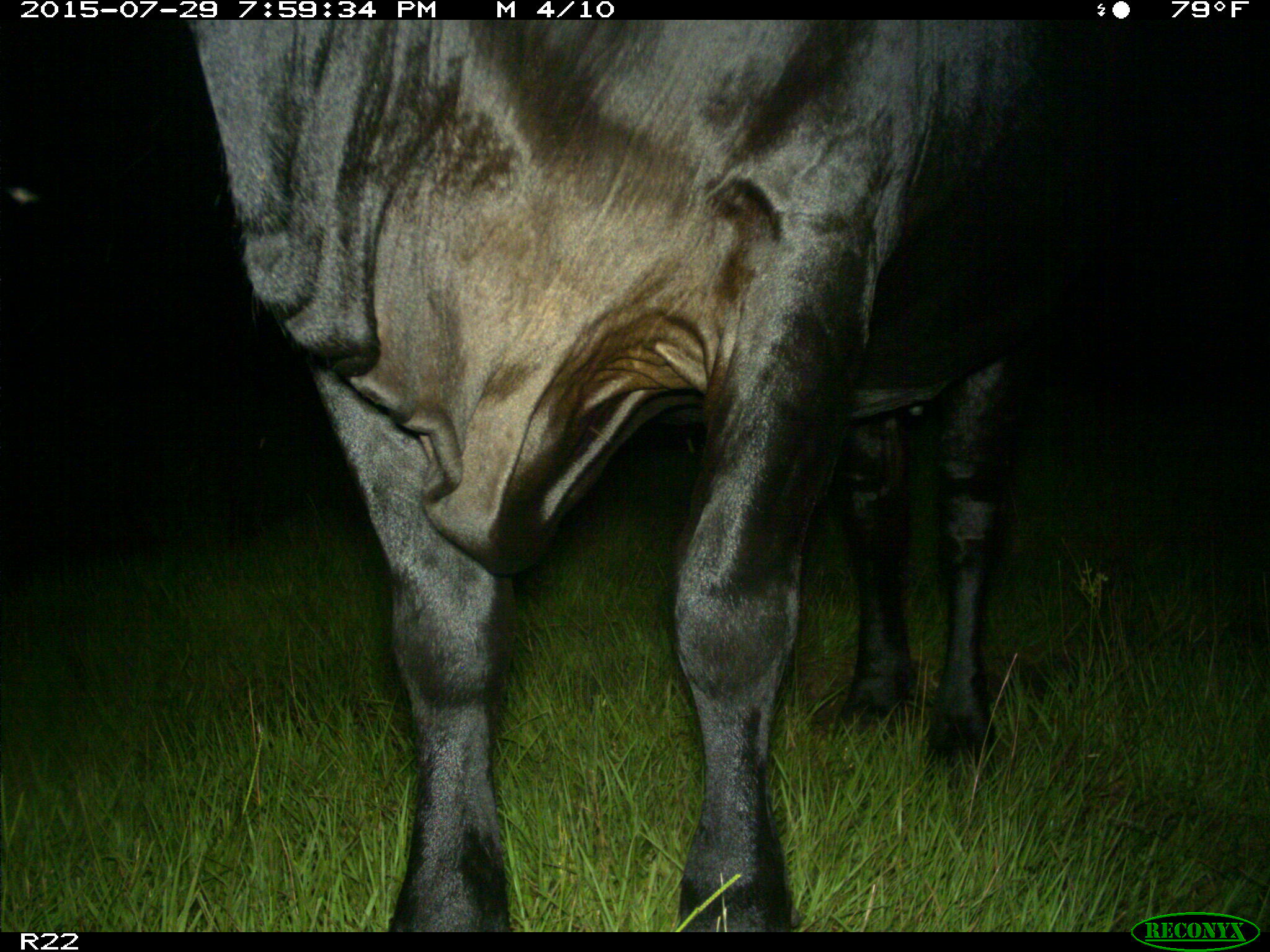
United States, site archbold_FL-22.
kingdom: Animalia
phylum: Chordata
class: Mammalia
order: Artiodactyla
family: Bovidae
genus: Bos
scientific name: Bos taurus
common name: domestic cow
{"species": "Bos taurus (domestic cow)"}